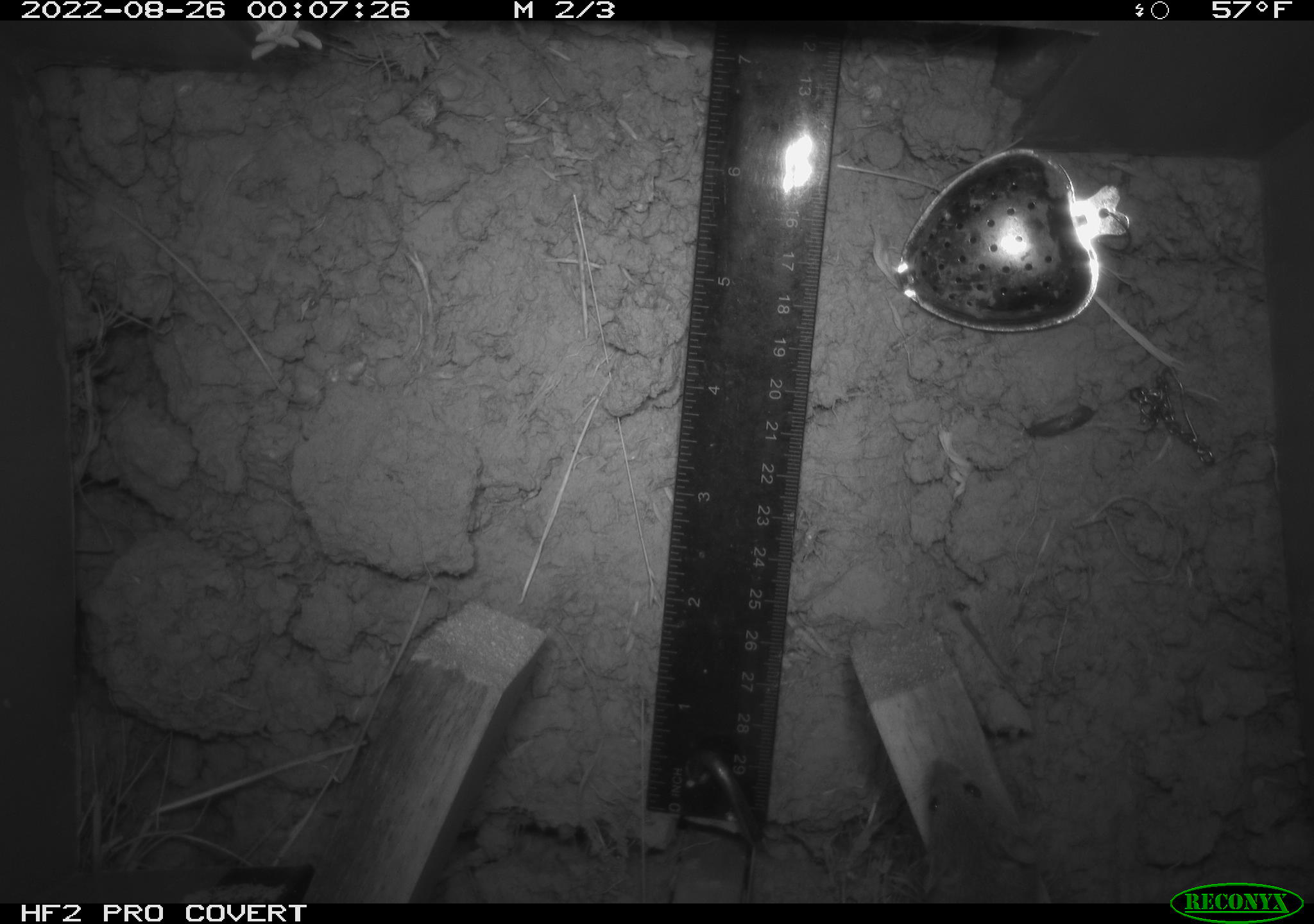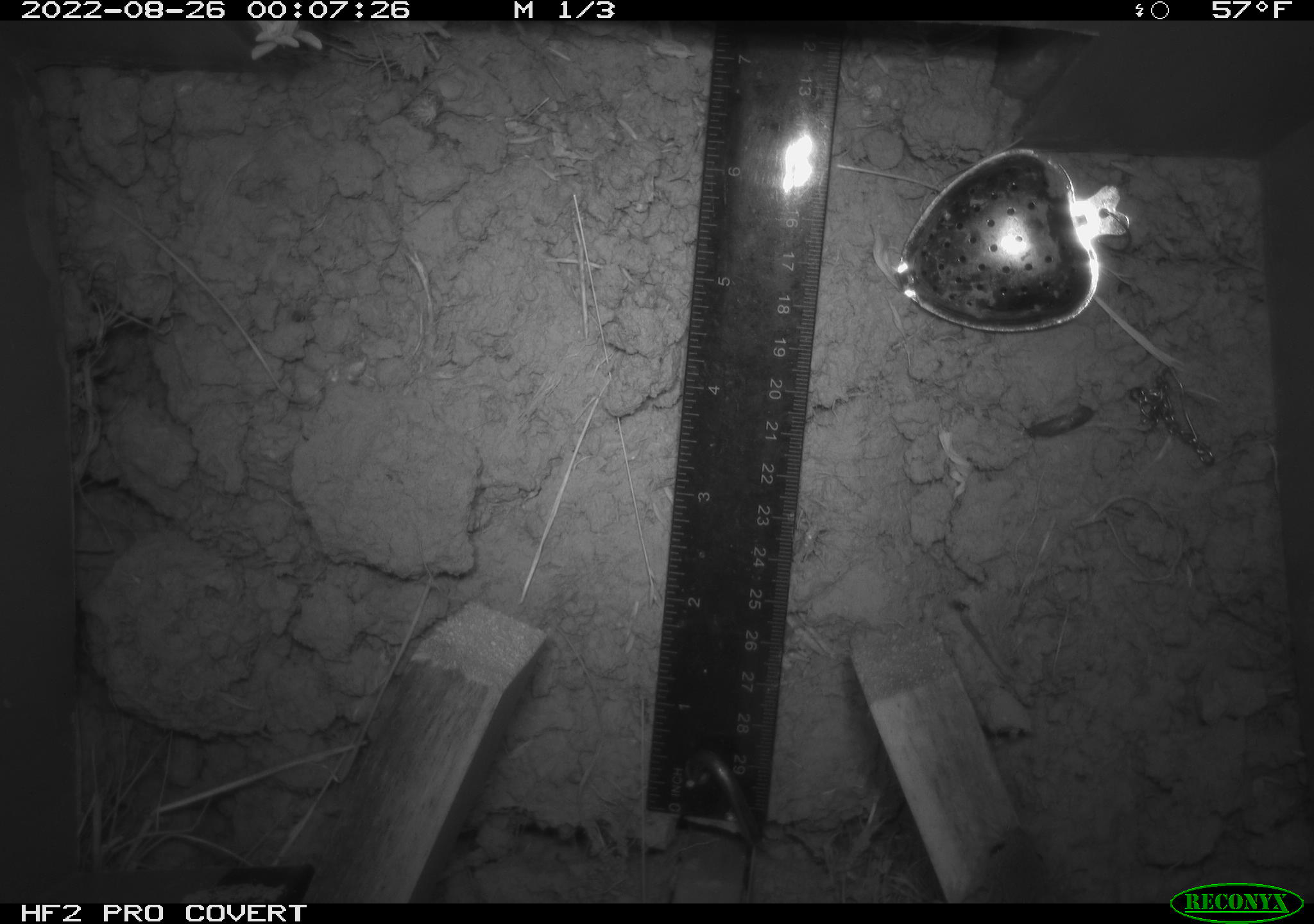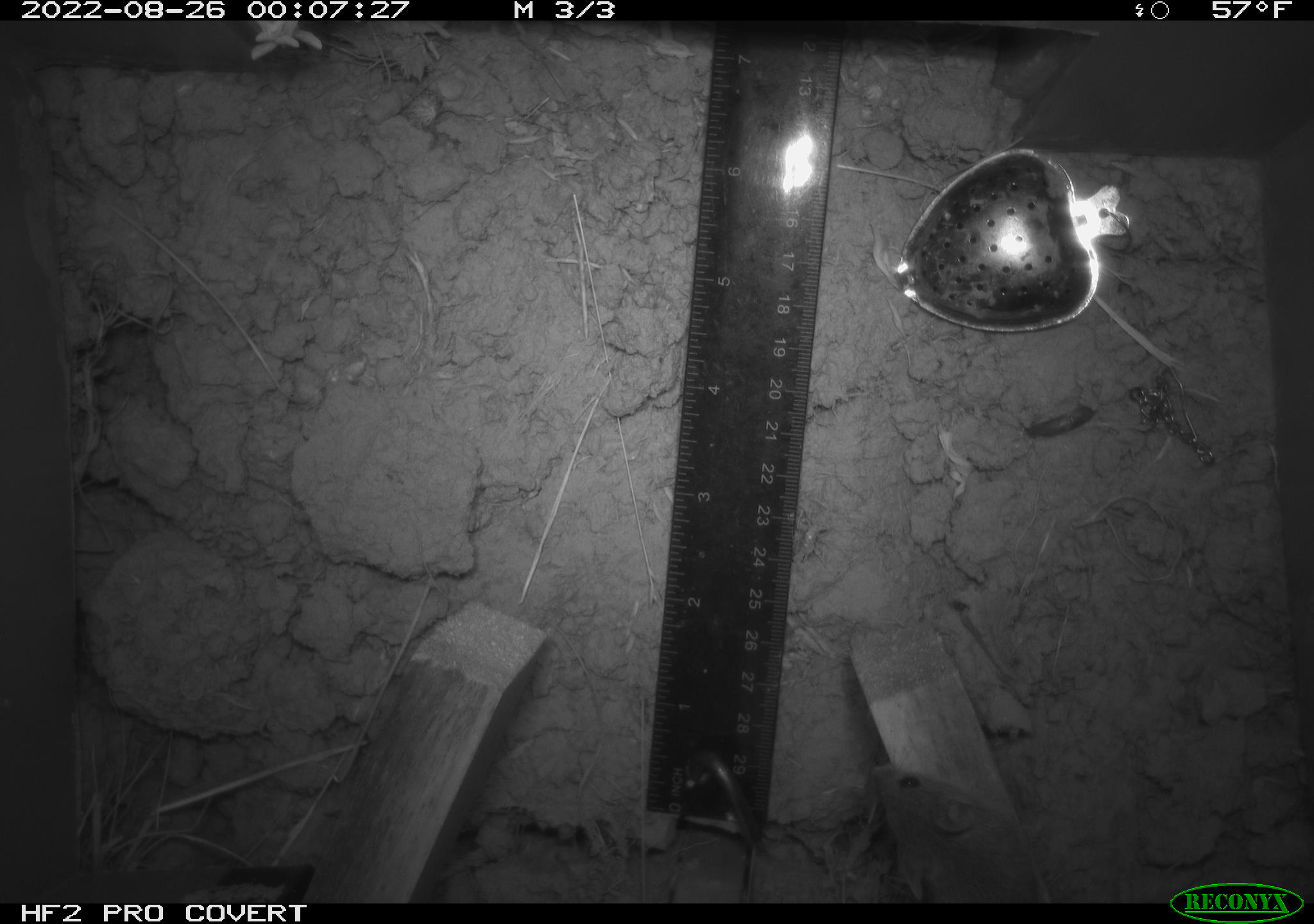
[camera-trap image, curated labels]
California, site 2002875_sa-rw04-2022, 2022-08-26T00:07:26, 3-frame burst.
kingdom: Animalia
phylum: Chordata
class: Mammalia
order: Rodentia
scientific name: Rodentia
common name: mouse species